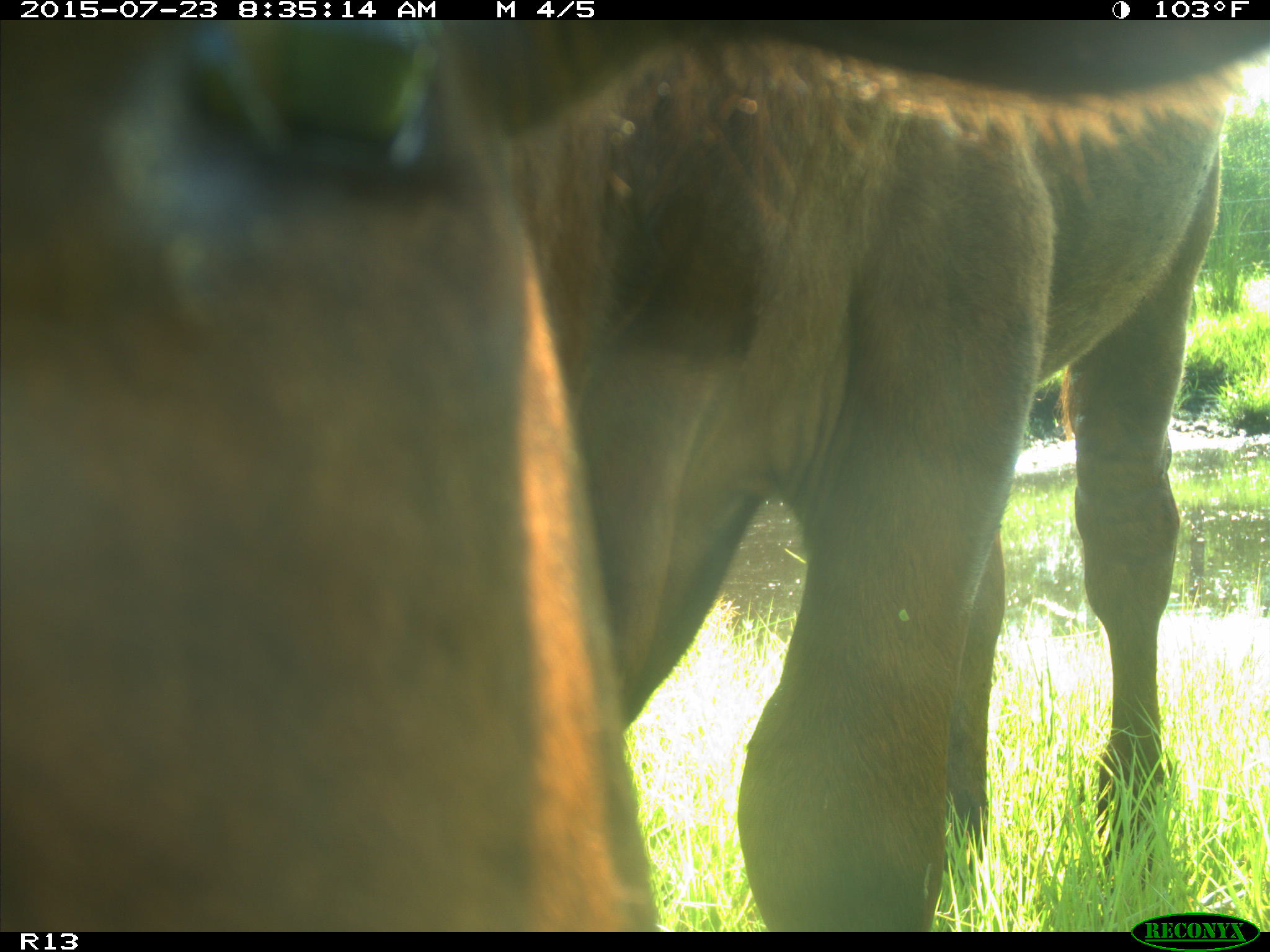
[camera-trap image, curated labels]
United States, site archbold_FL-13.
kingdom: Animalia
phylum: Chordata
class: Mammalia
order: Artiodactyla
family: Bovidae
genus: Bos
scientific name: Bos taurus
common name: domestic cow